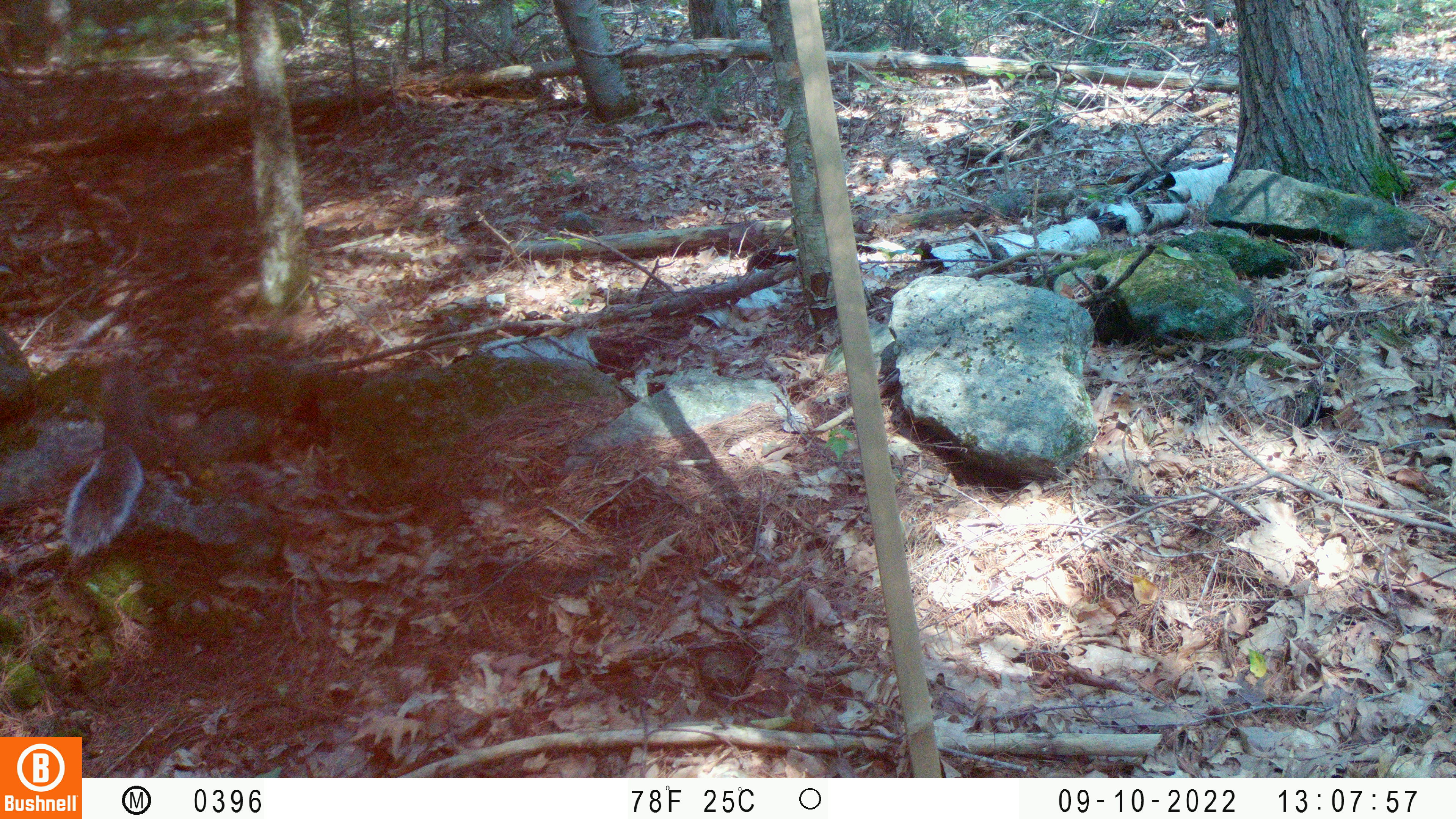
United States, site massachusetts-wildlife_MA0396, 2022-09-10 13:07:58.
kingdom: Animalia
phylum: Chordata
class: Mammalia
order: Rodentia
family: Sciuridae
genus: Sciurus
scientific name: Sciurus carolinensis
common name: gray squirrel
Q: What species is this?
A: Gray squirrel (Sciurus carolinensis).